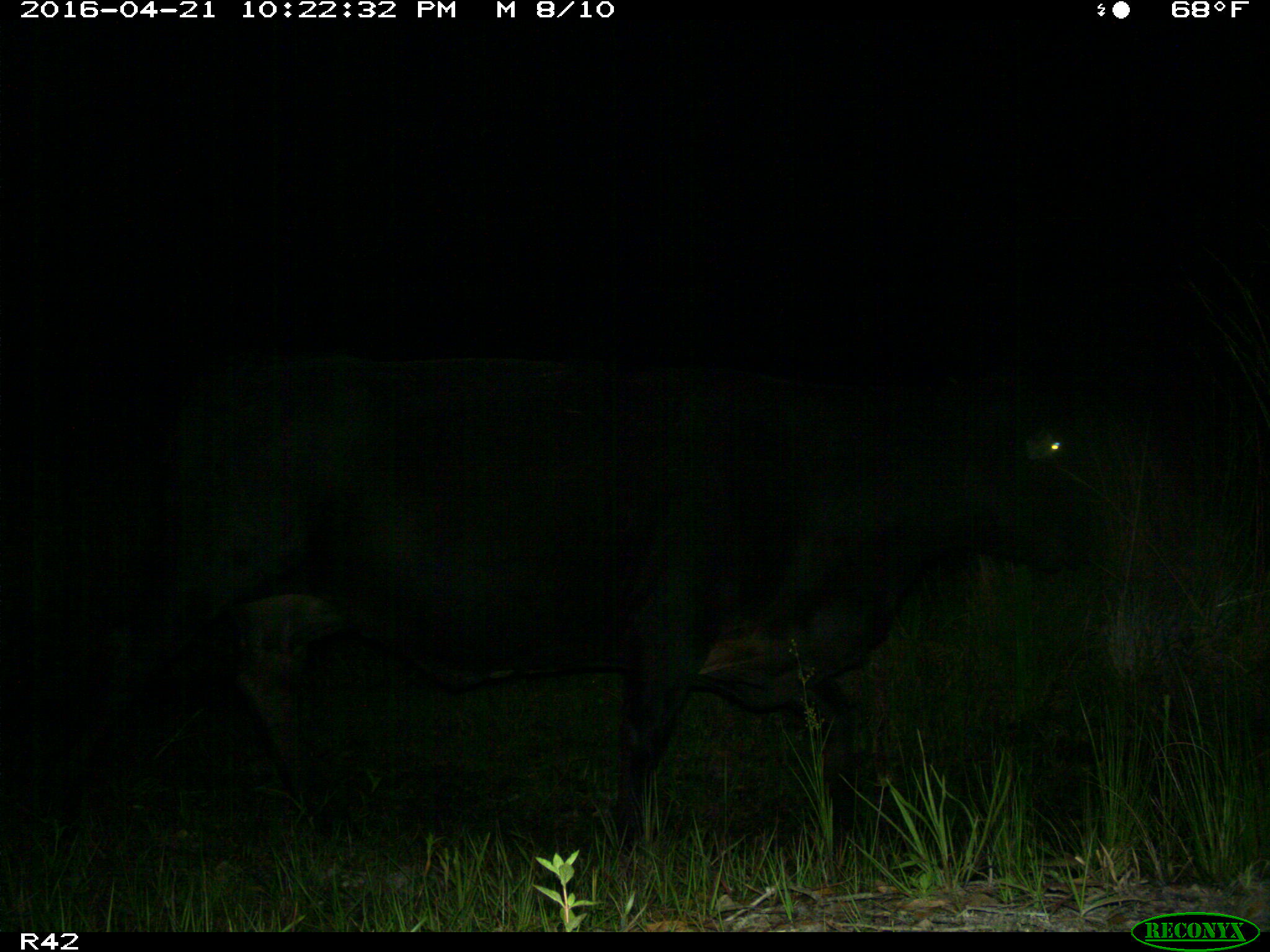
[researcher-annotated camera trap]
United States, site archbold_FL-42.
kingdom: Animalia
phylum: Chordata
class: Mammalia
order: Artiodactyla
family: Bovidae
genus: Bos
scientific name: Bos taurus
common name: domestic cow